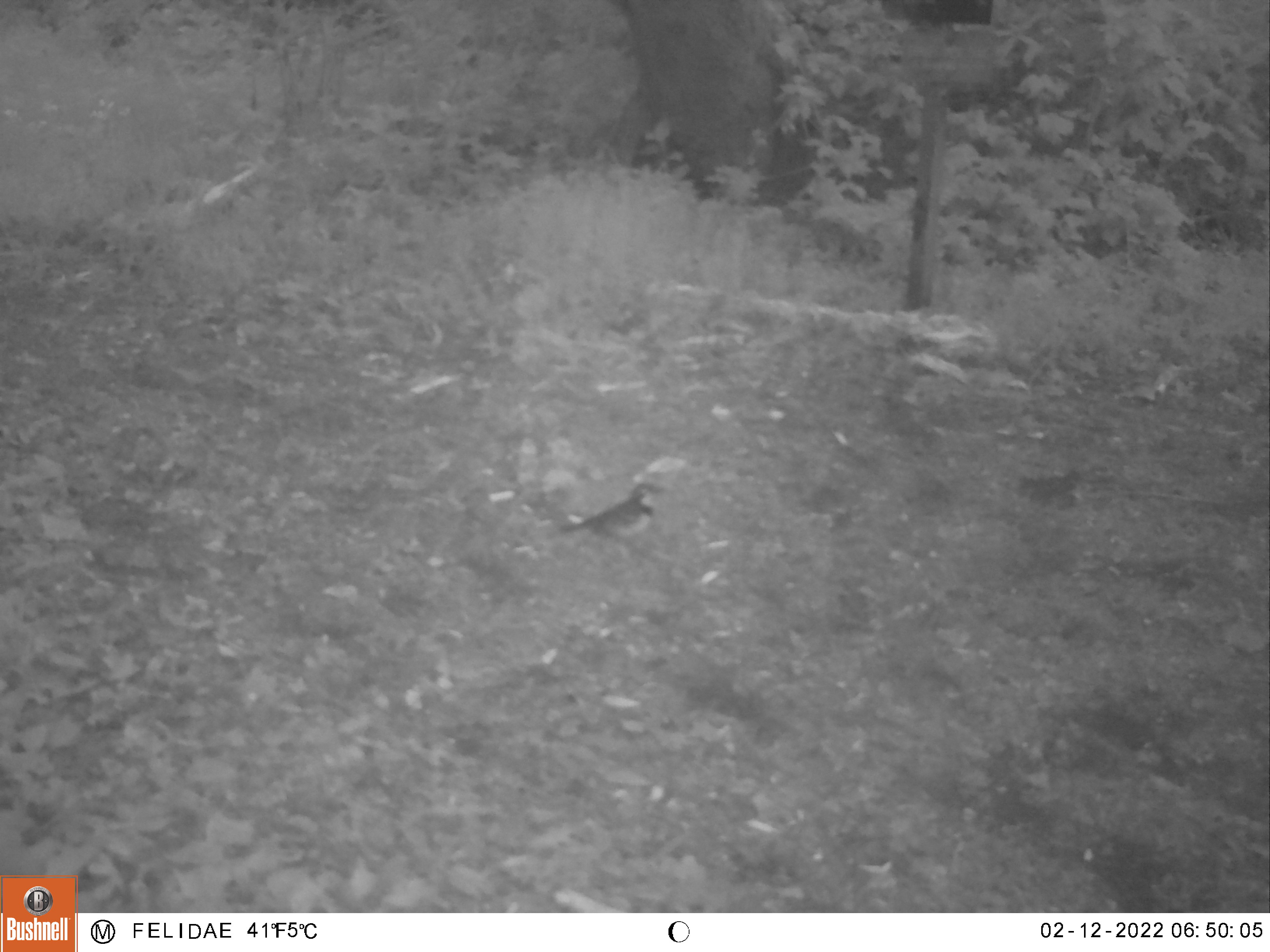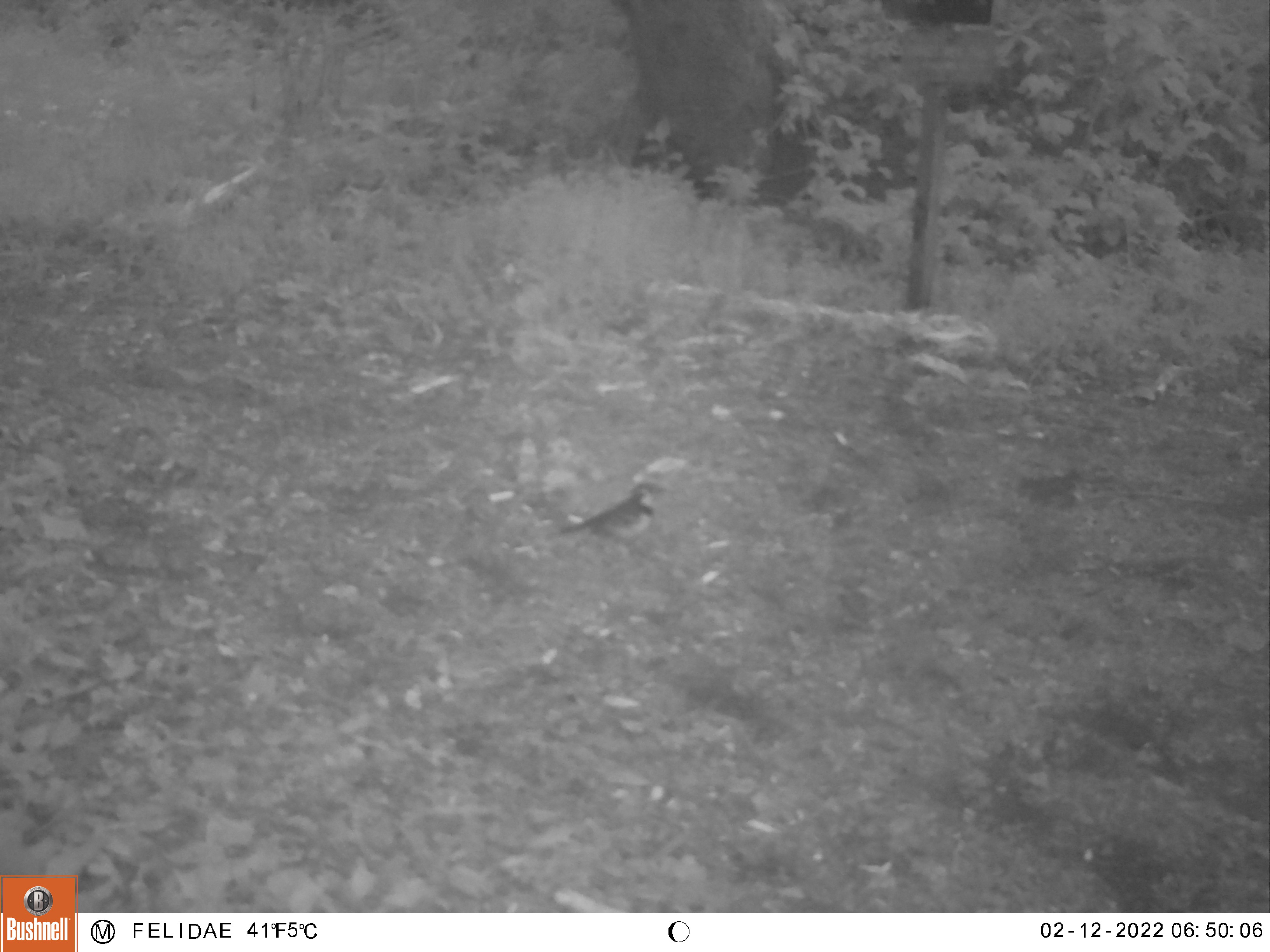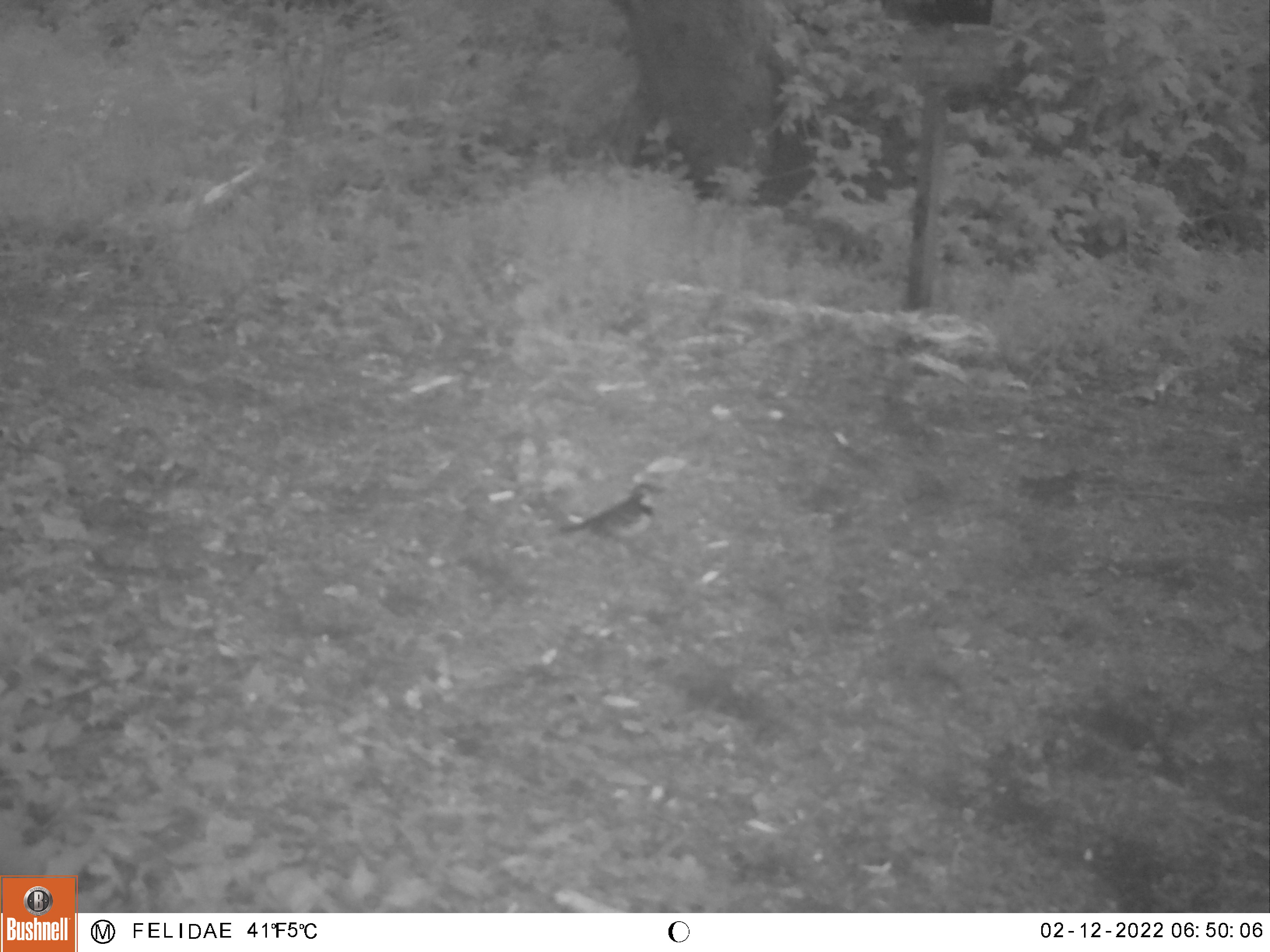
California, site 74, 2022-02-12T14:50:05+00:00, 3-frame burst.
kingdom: Animalia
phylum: Chordata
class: Aves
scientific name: Aves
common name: bird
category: unknown bird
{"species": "unknown bird (bird) (Aves)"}